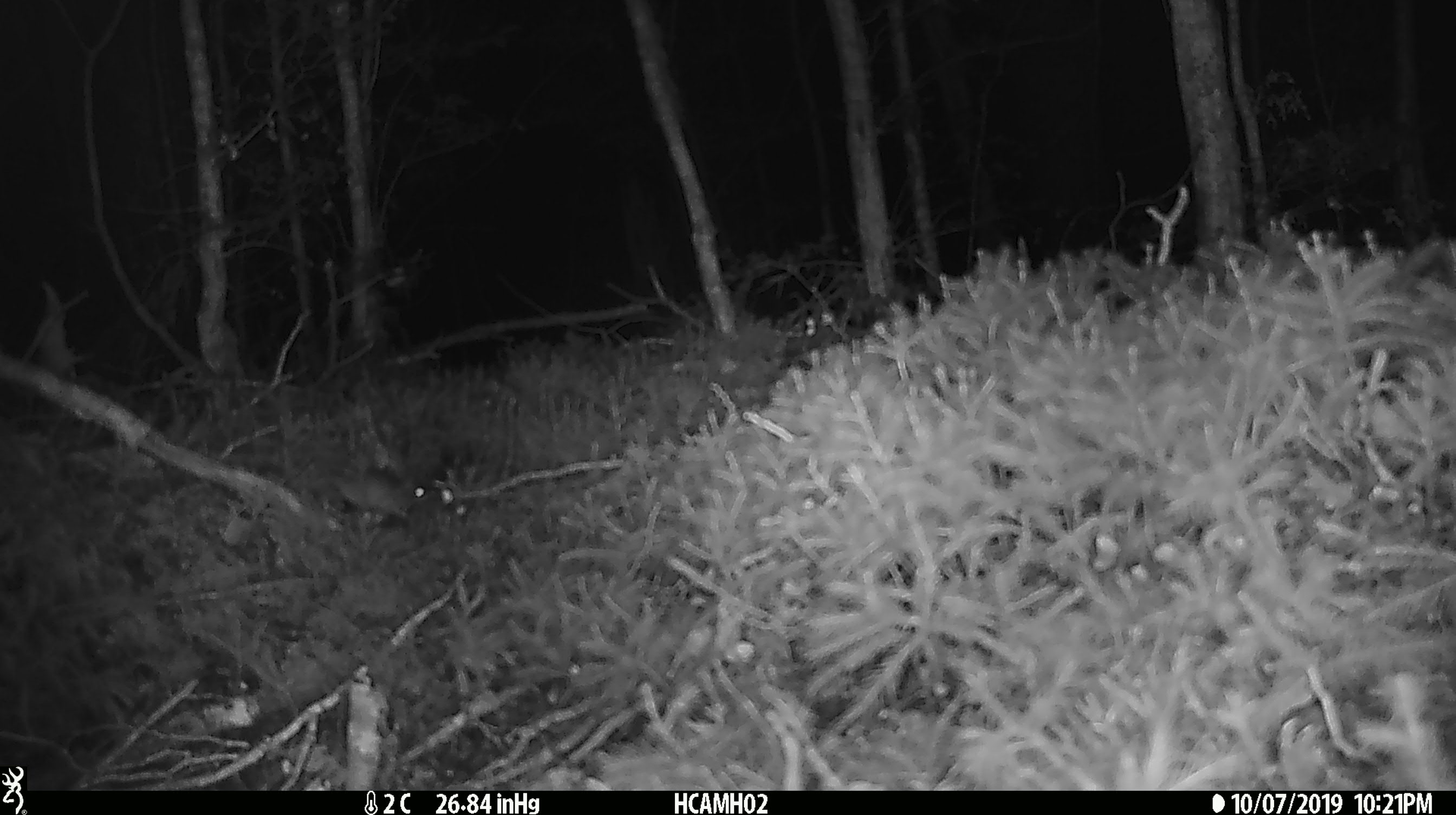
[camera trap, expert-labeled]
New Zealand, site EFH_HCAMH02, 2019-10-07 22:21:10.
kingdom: Animalia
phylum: Chordata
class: Mammalia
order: Rodentia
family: Muridae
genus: Mus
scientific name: Mus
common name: mouse